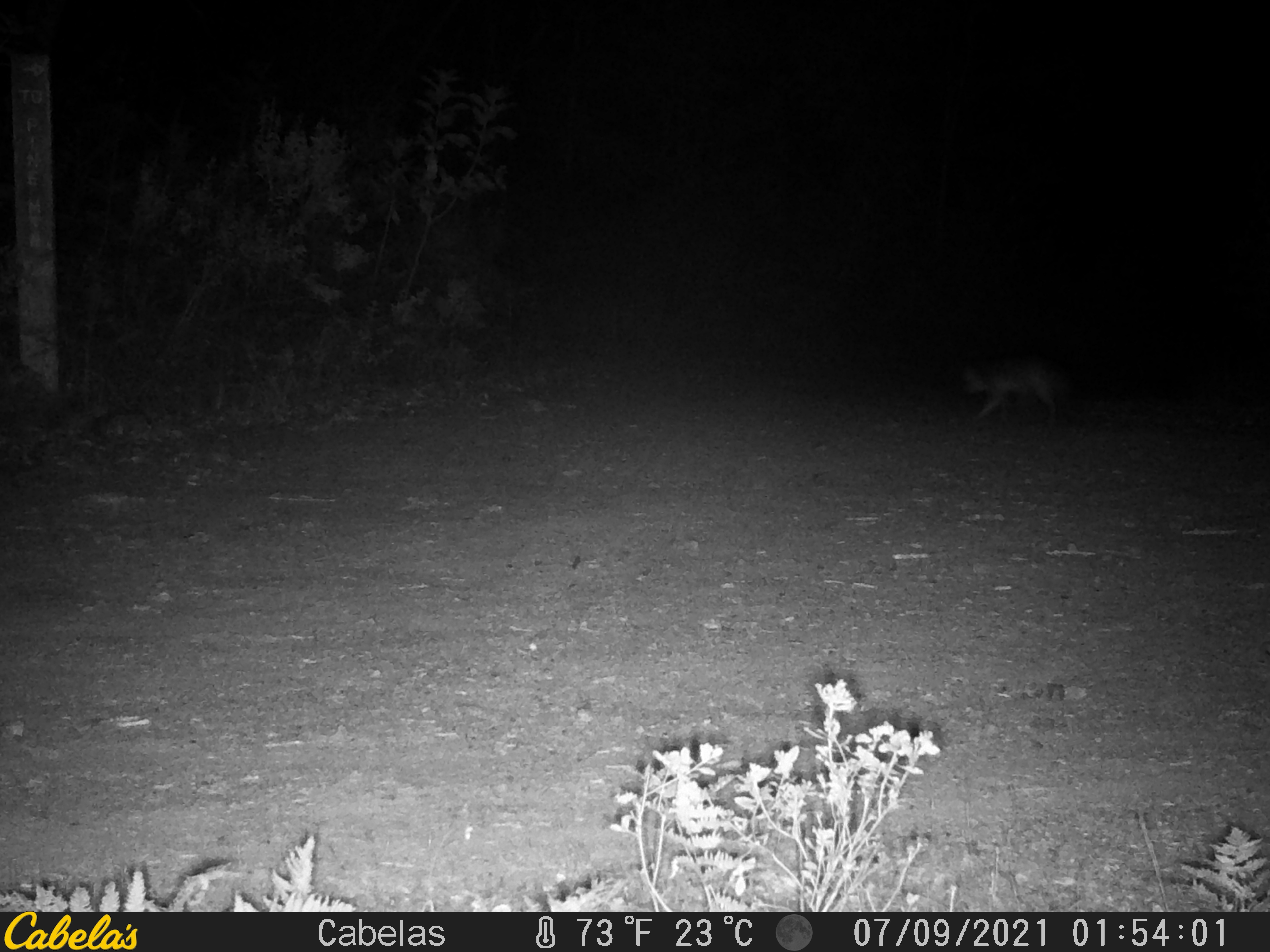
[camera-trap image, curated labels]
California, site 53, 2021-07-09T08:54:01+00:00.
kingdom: Animalia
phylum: Chordata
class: Mammalia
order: Carnivora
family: Canidae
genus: Urocyon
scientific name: Urocyon cinereoargenteus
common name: gray fox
Gray fox (Urocyon cinereoargenteus).